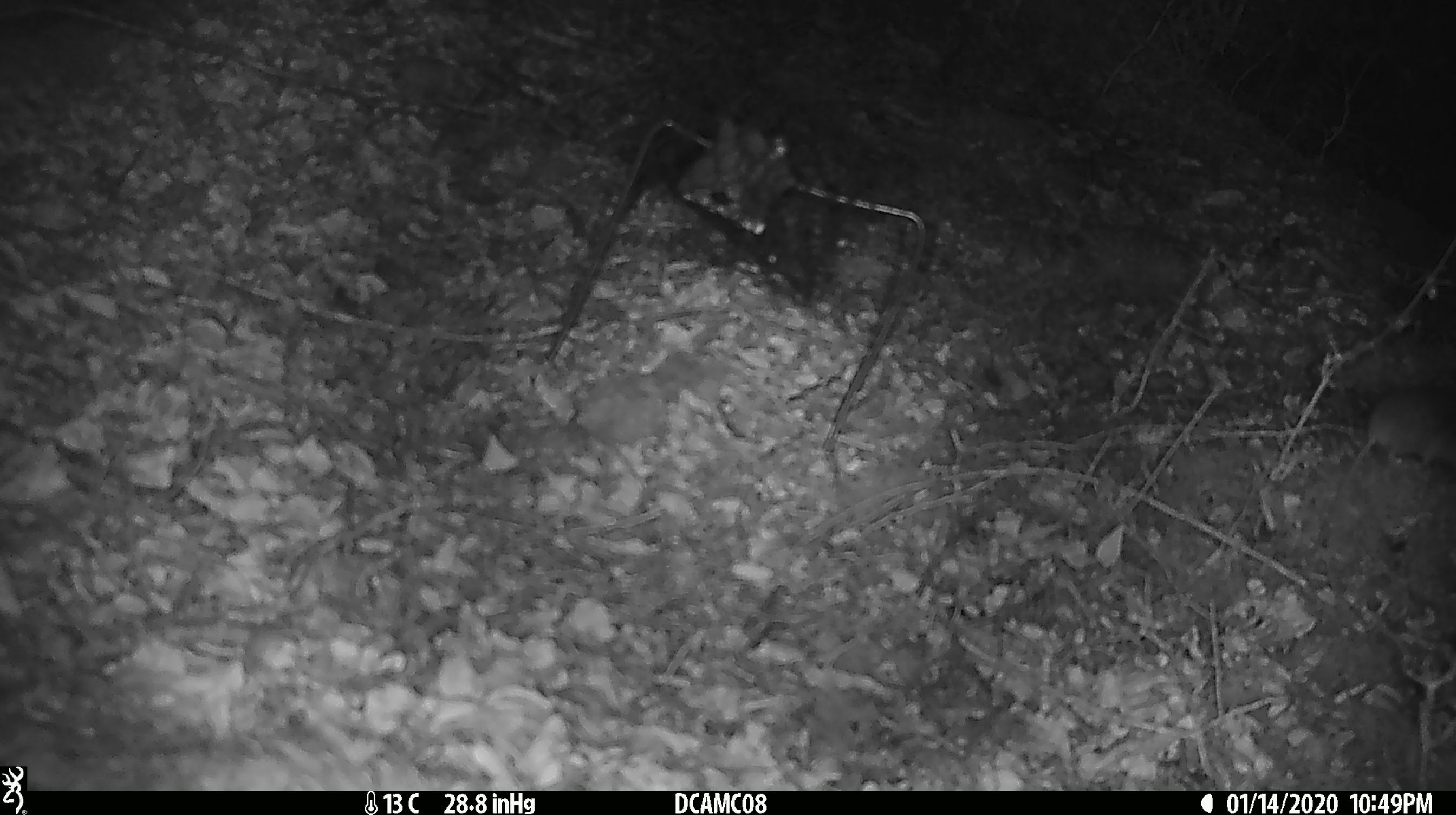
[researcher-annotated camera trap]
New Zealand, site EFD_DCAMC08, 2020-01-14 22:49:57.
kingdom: Animalia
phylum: Chordata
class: Mammalia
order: Rodentia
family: Muridae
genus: Mus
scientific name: Mus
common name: mouse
Mouse (Mus).